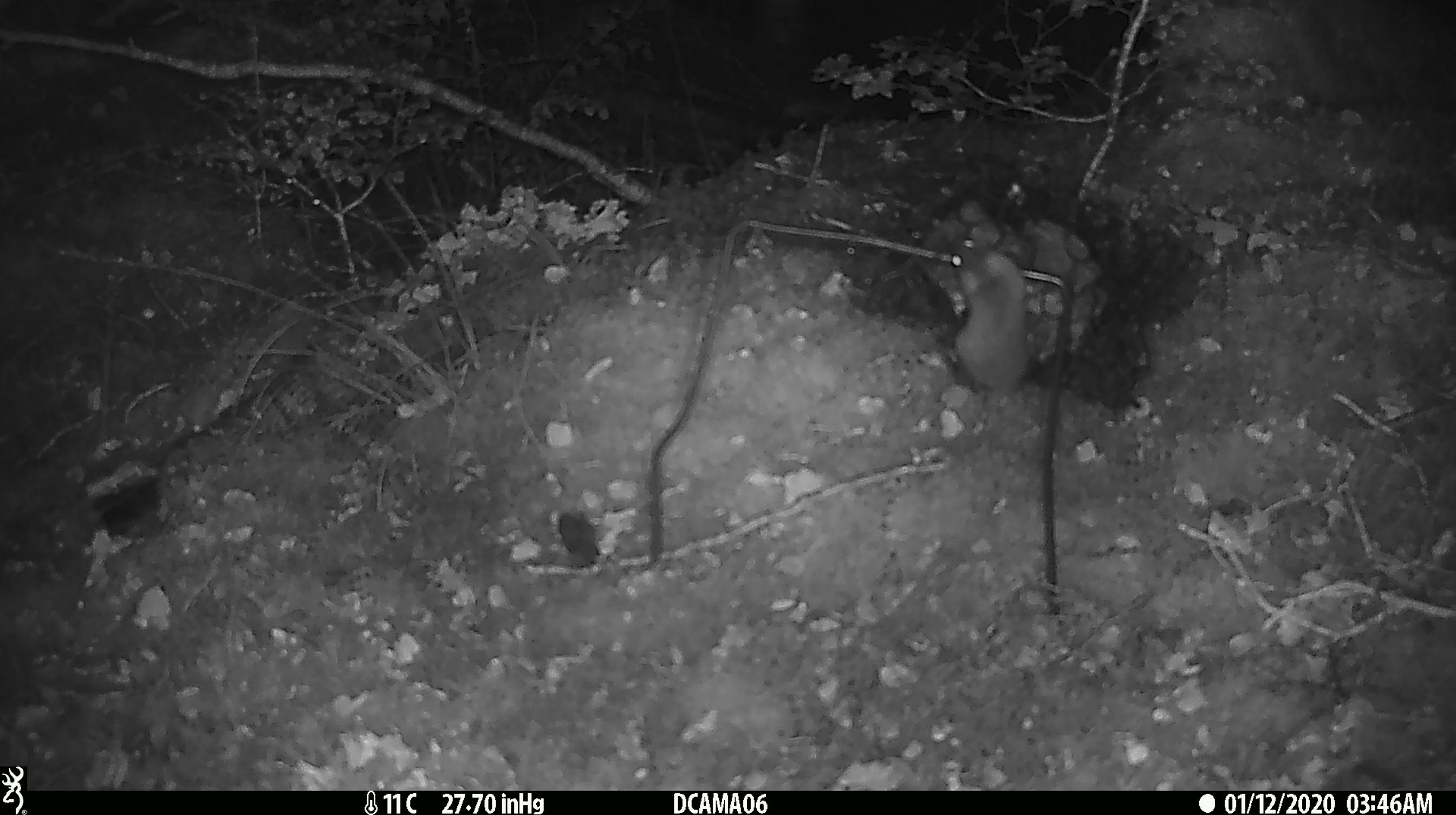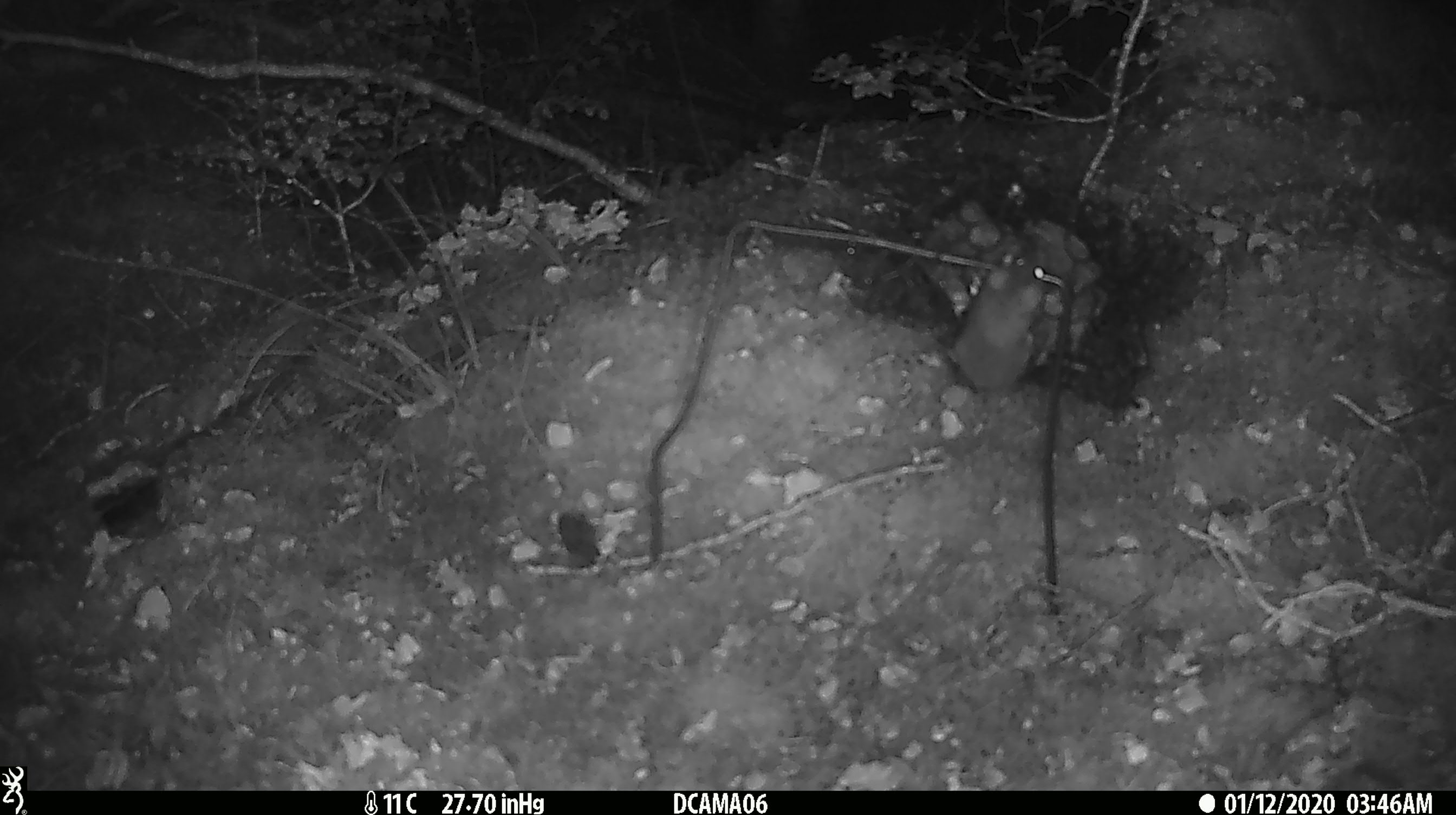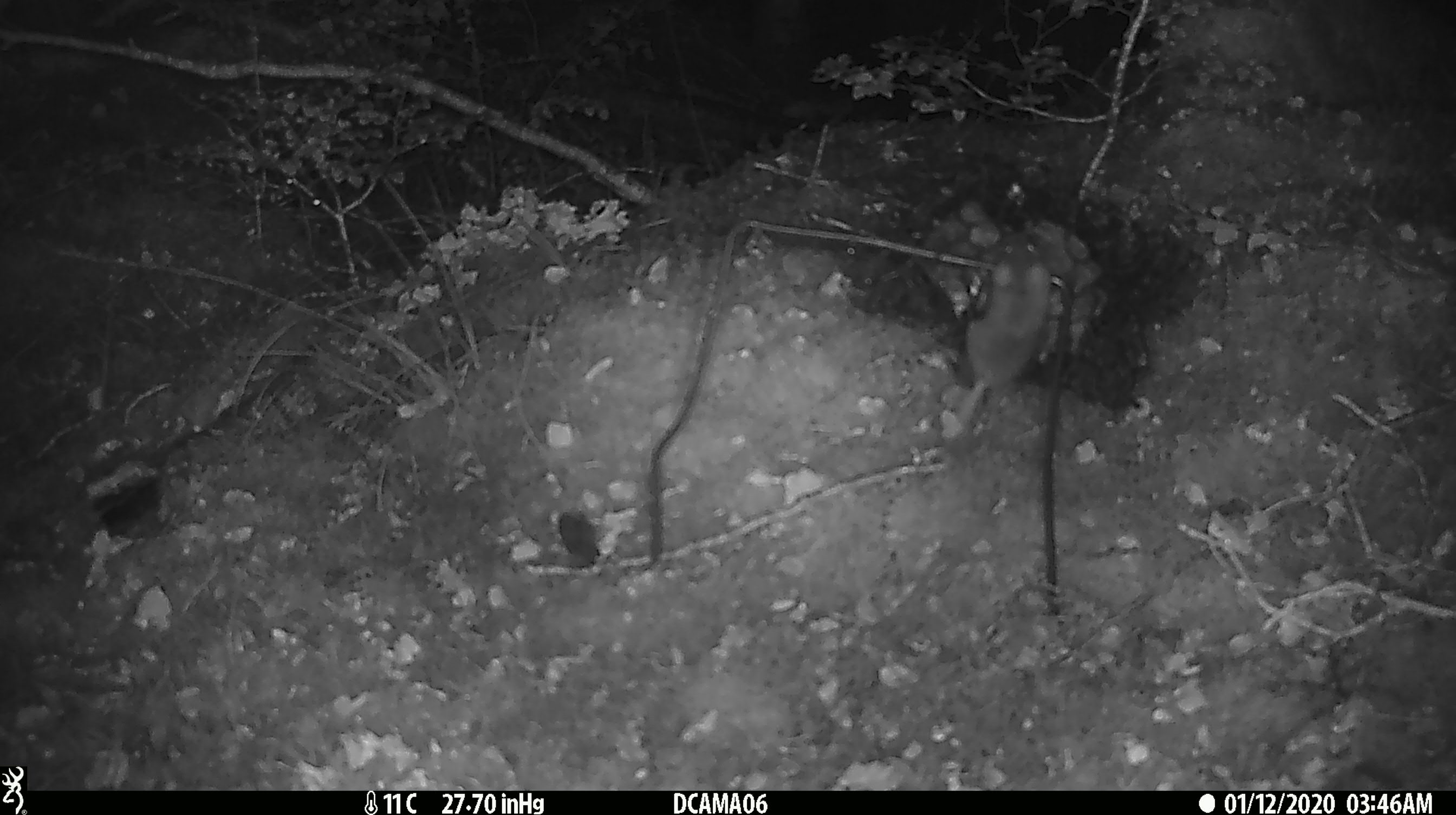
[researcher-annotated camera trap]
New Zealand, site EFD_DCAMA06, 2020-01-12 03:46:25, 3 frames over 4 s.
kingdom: Animalia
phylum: Chordata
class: Mammalia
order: Rodentia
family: Muridae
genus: Mus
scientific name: Mus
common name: mouse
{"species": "mouse (Mus)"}